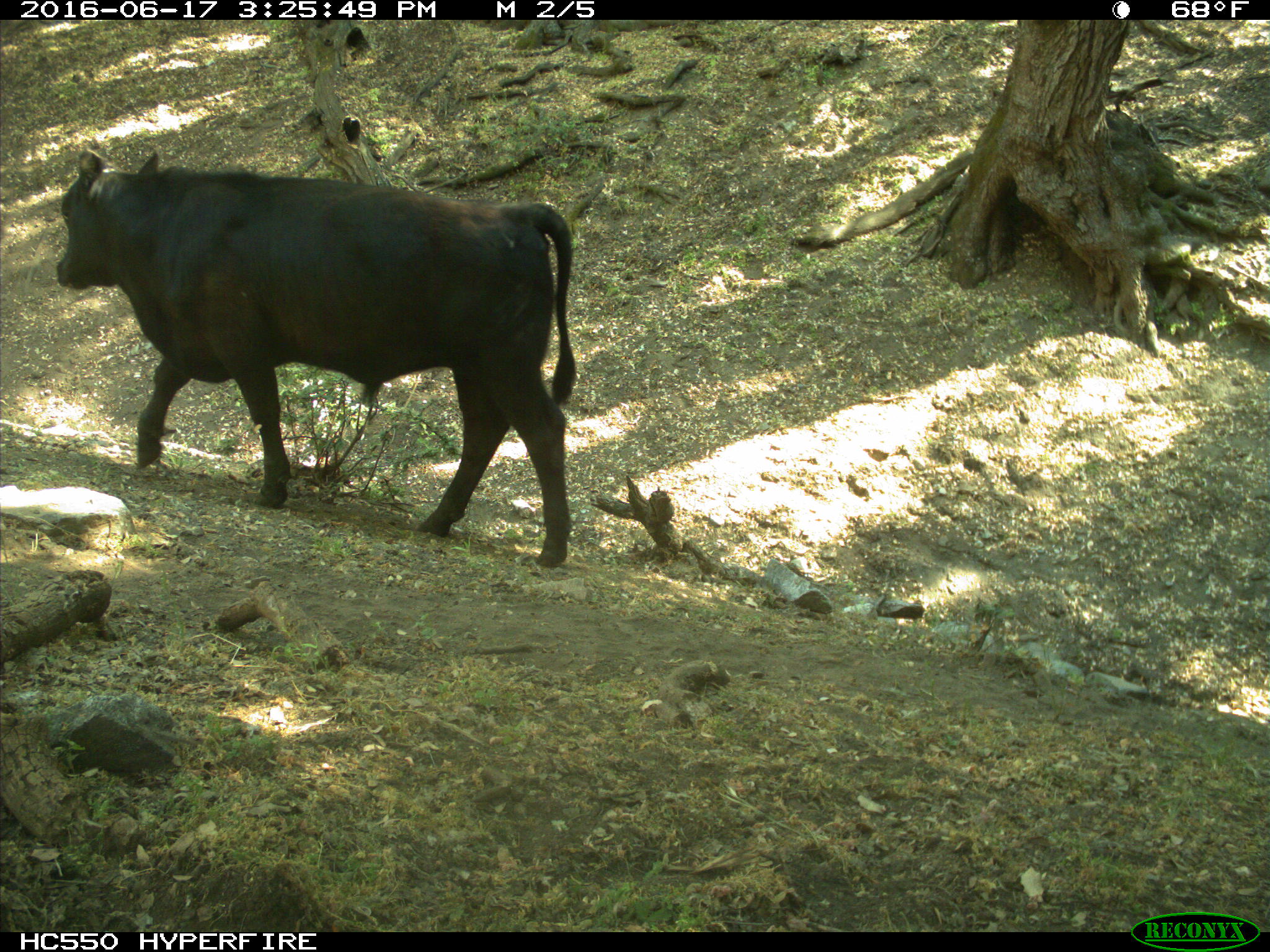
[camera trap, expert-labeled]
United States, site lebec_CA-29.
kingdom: Animalia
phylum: Chordata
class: Mammalia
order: Artiodactyla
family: Bovidae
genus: Bos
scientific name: Bos taurus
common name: domestic cow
Bos taurus (domestic cow).